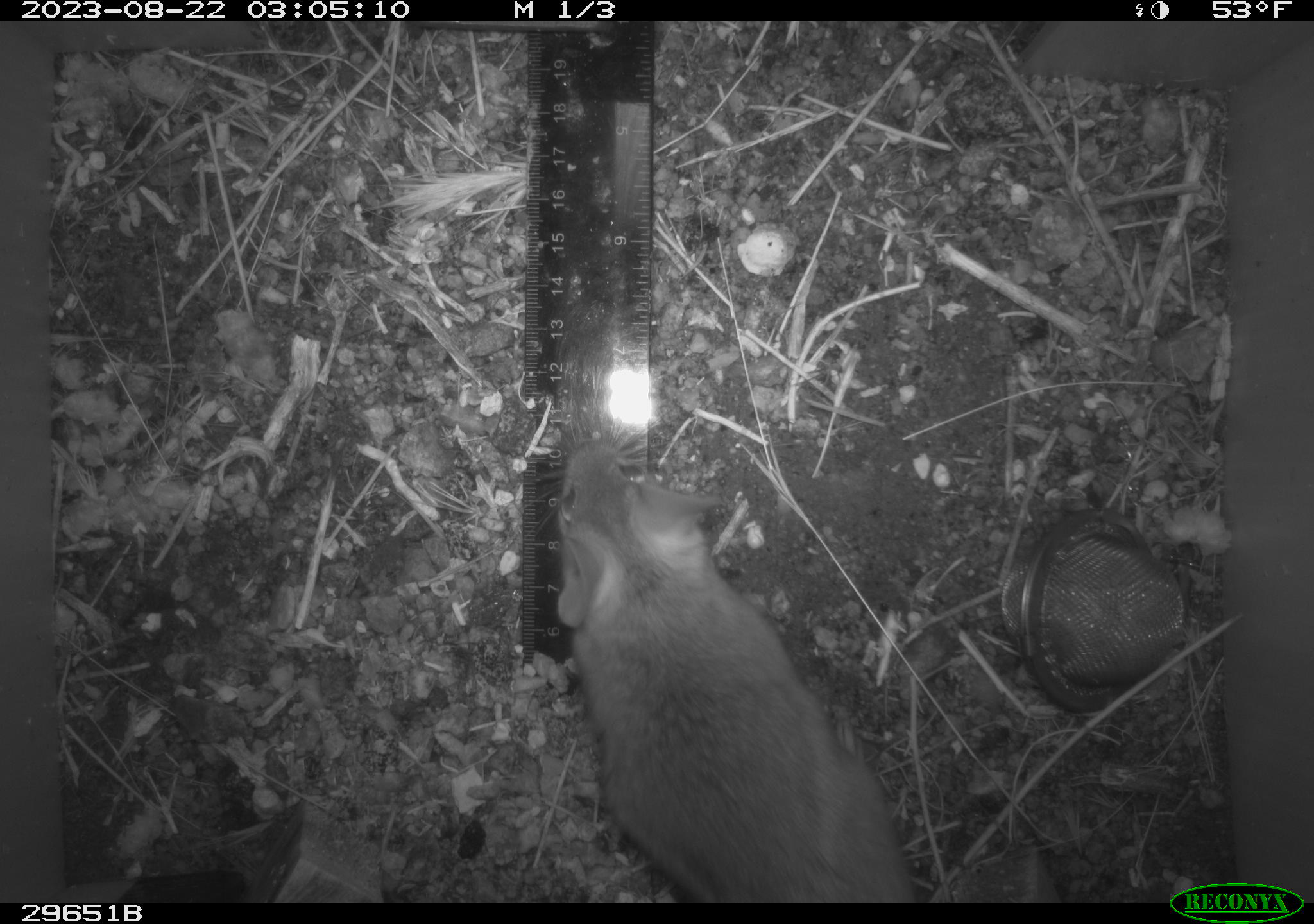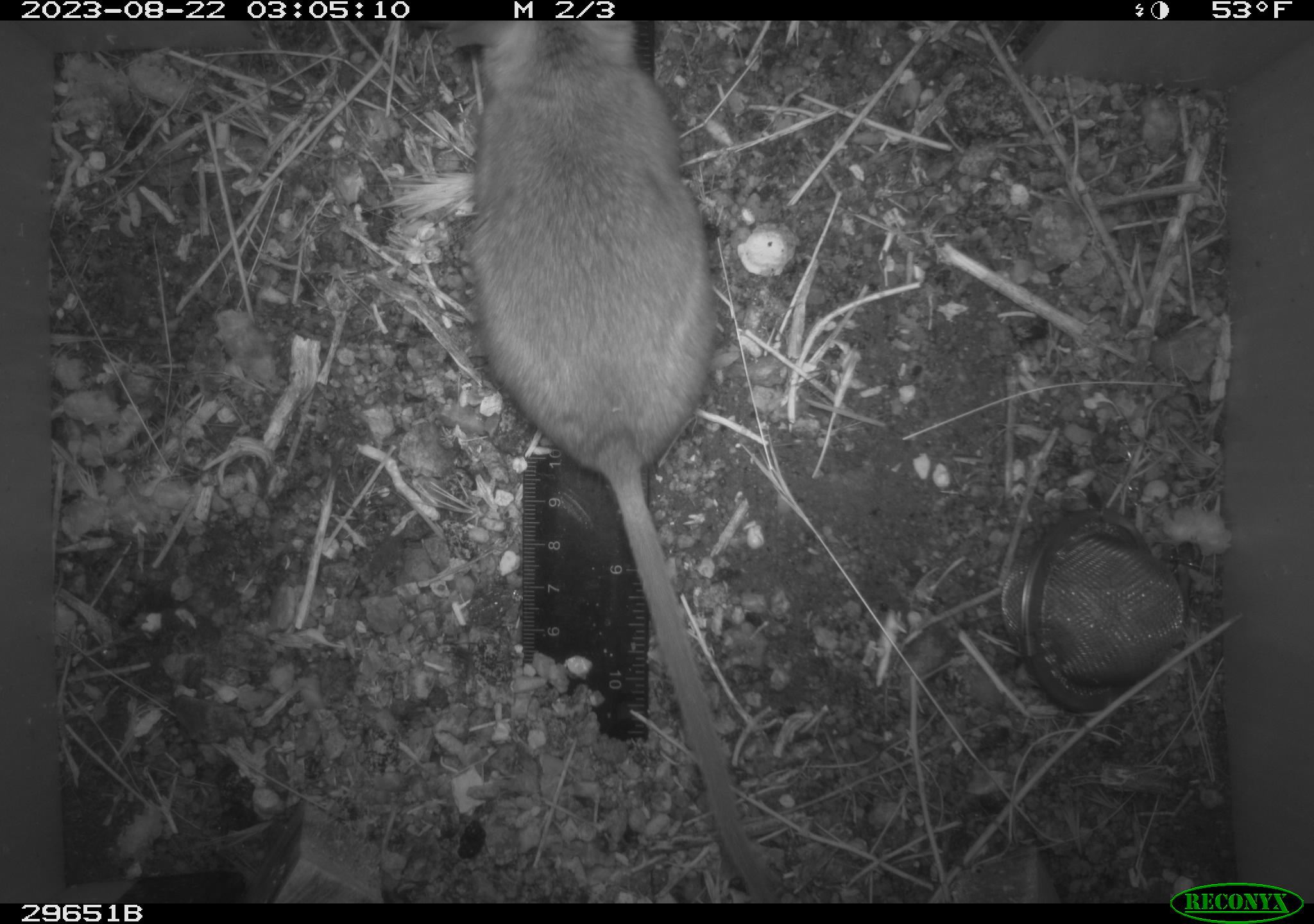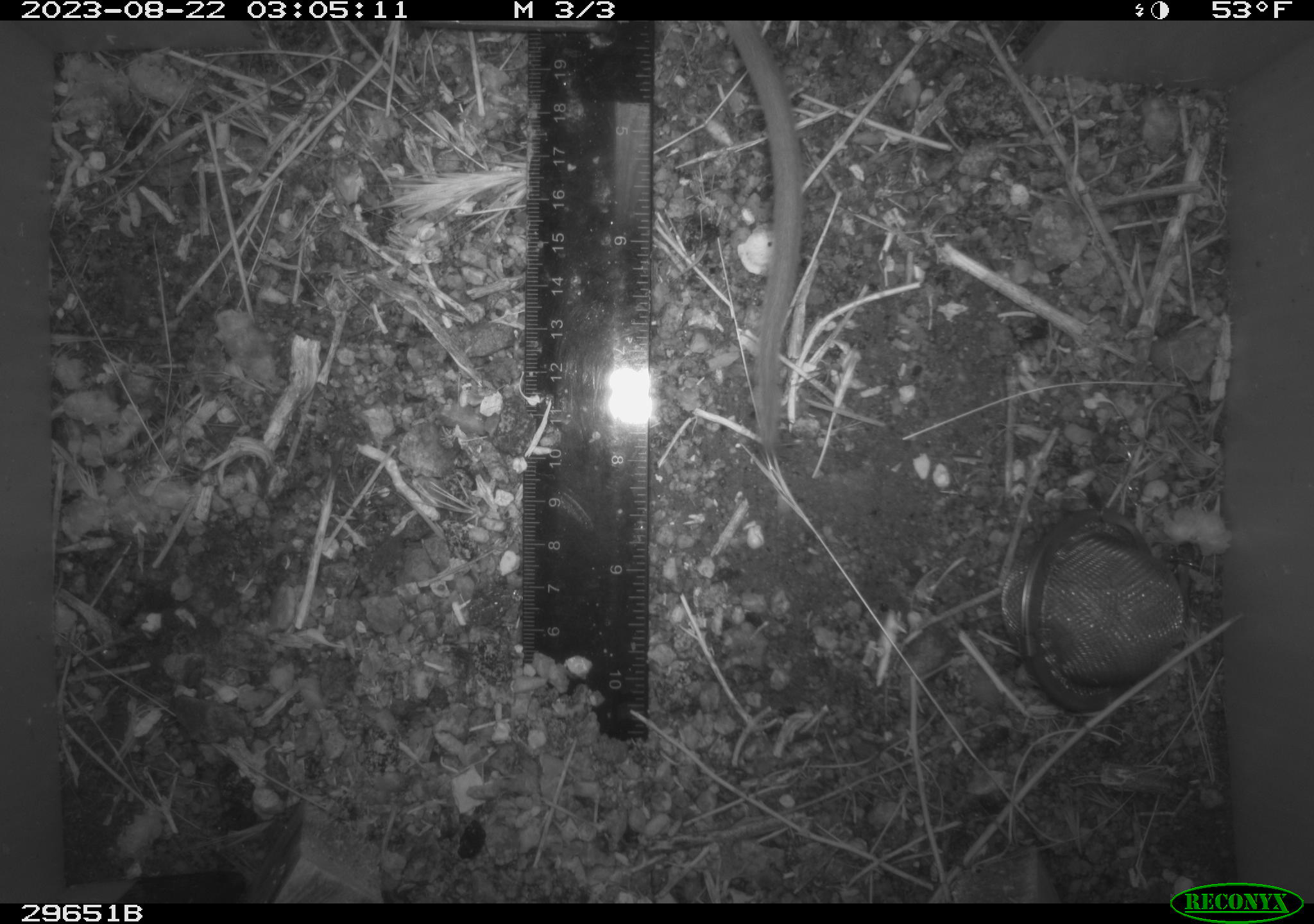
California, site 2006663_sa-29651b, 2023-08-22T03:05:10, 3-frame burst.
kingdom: Animalia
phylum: Chordata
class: Mammalia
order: Rodentia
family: Cricetidae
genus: Neotoma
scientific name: Neotoma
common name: pack rat or woodrat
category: neotoma species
Neotoma species (pack rat or woodrat) (Neotoma).